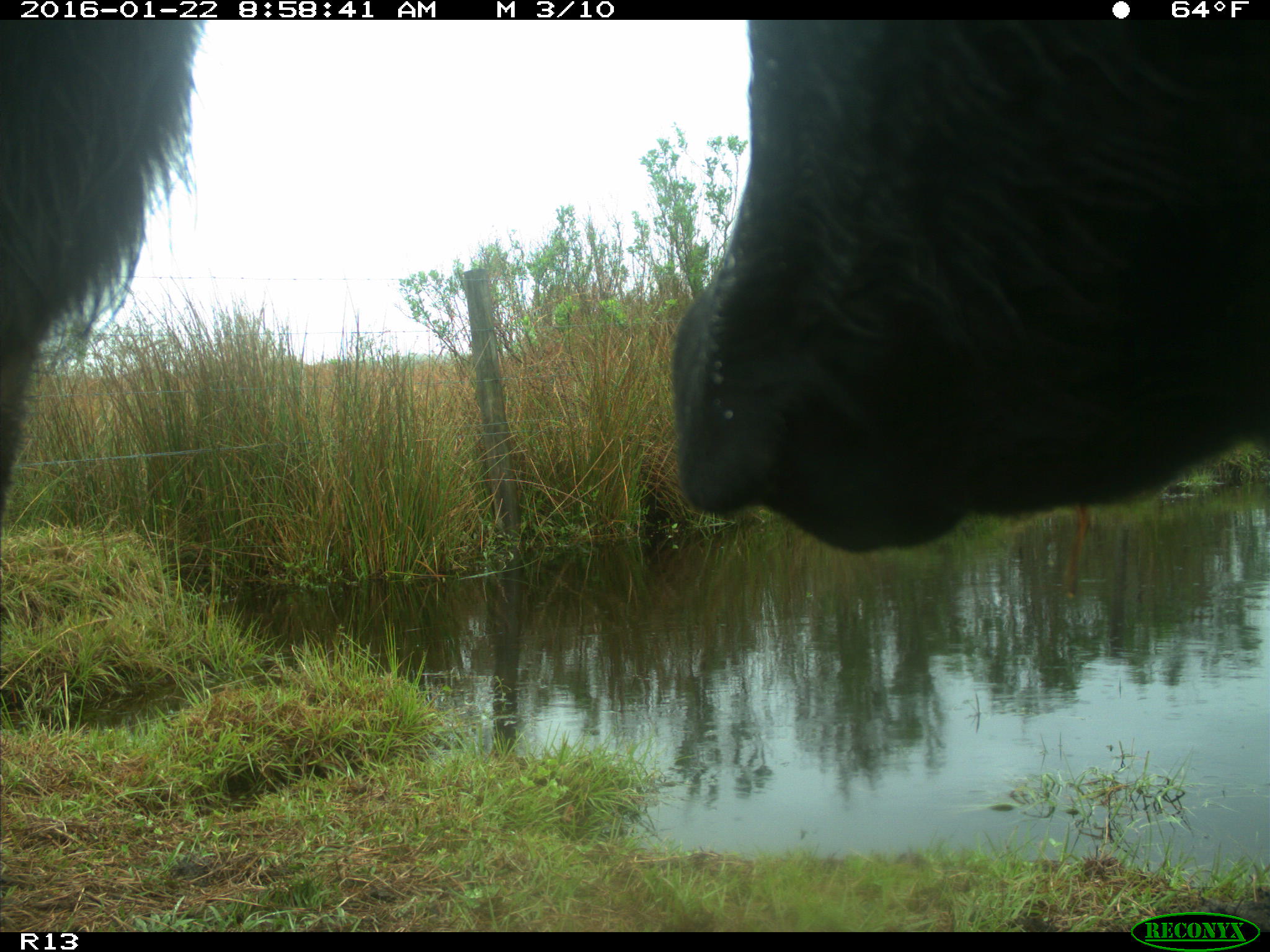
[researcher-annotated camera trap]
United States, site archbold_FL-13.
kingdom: Animalia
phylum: Chordata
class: Mammalia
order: Artiodactyla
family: Bovidae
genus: Bos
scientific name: Bos taurus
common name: domestic cow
Bos taurus (domestic cow).